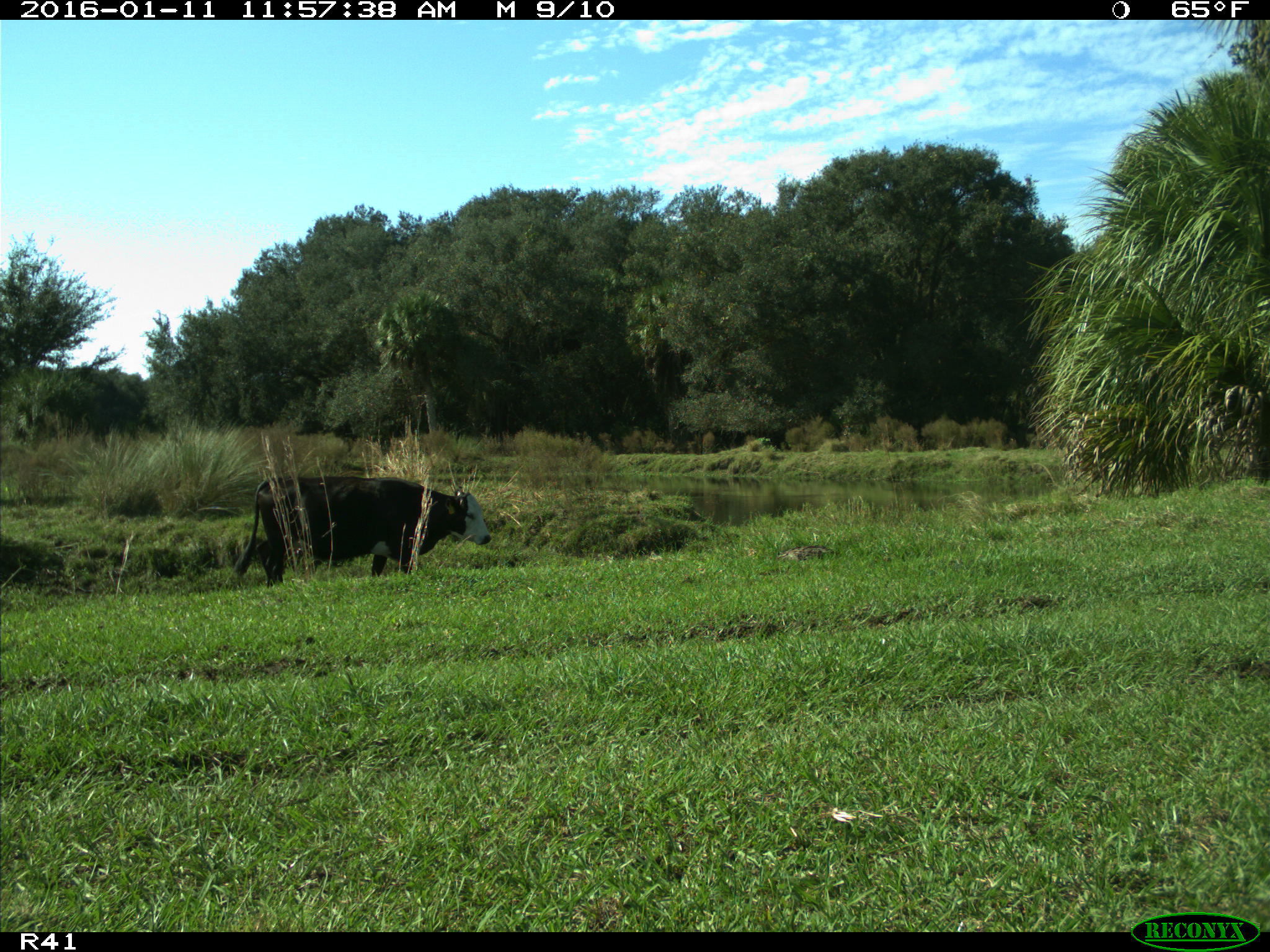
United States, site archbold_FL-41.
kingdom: Animalia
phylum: Chordata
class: Mammalia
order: Artiodactyla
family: Bovidae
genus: Bos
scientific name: Bos taurus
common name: domestic cow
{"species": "Bos taurus (domestic cow)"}